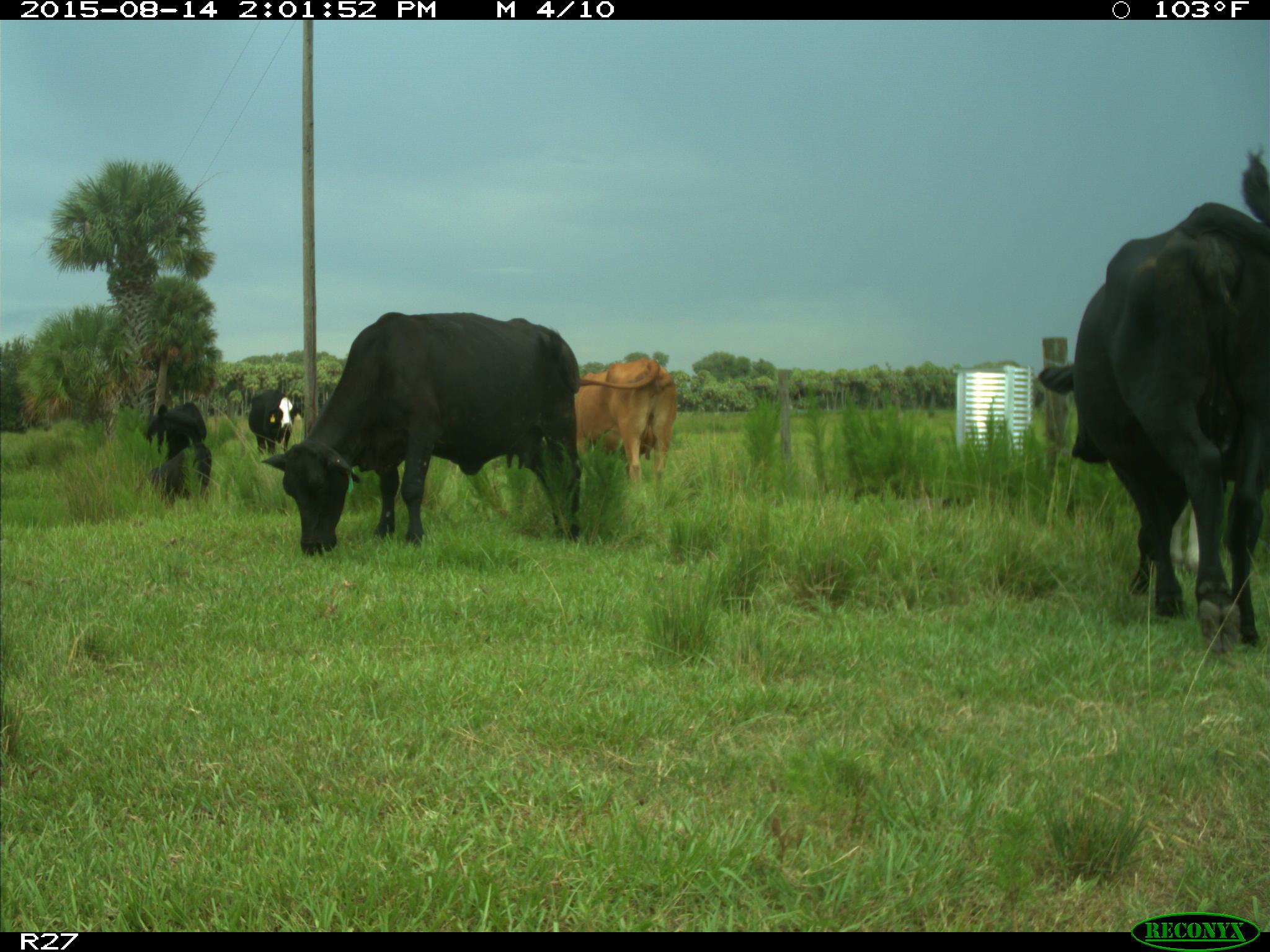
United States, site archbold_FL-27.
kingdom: Animalia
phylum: Chordata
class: Mammalia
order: Artiodactyla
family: Bovidae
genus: Bos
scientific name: Bos taurus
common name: domestic cow